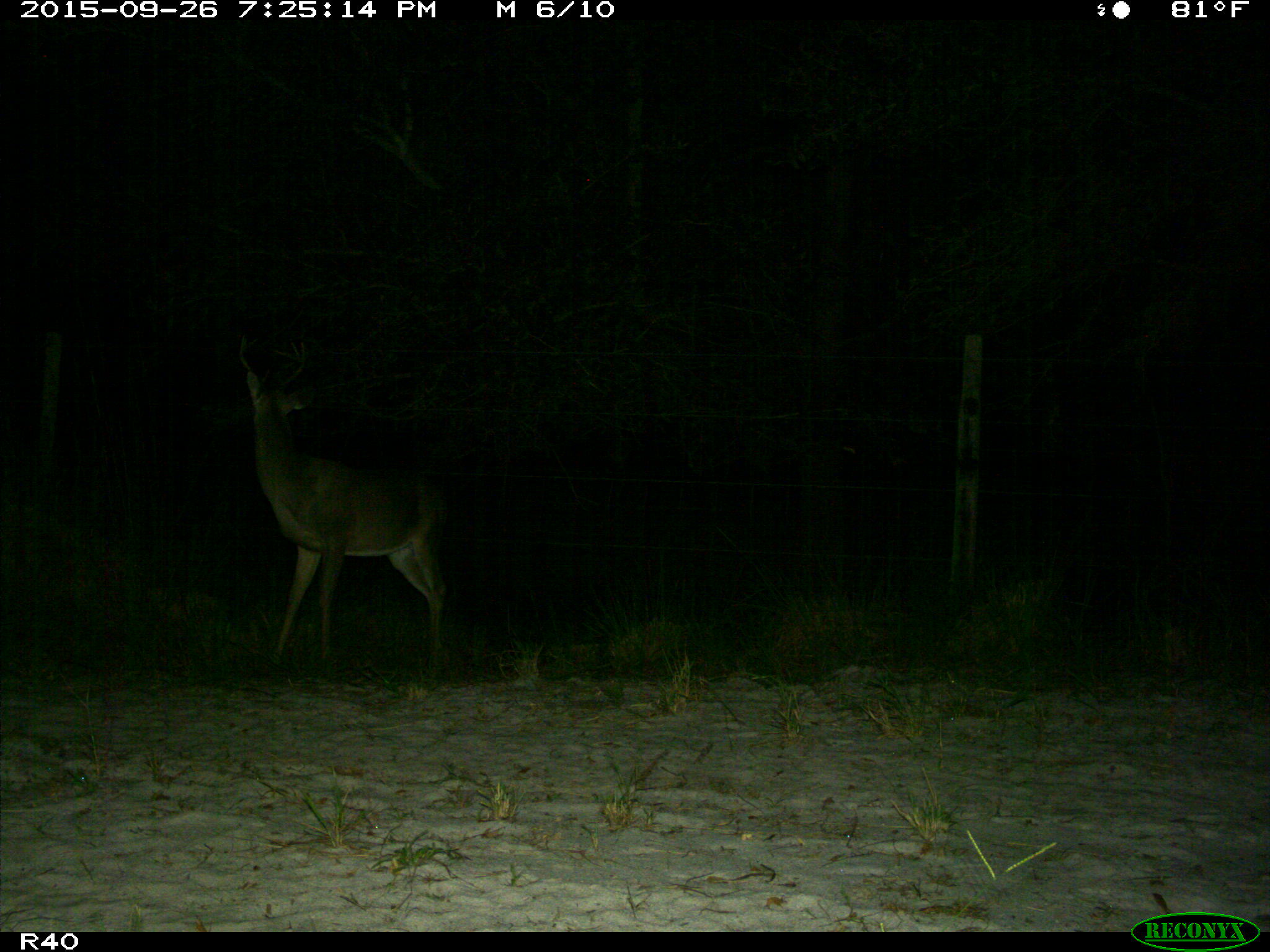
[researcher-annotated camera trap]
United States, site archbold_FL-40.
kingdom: Animalia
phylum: Chordata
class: Mammalia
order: Artiodactyla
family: Cervidae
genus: Odocoileus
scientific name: Odocoileus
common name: deer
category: unidentified deer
Unidentified deer (deer) (Odocoileus).